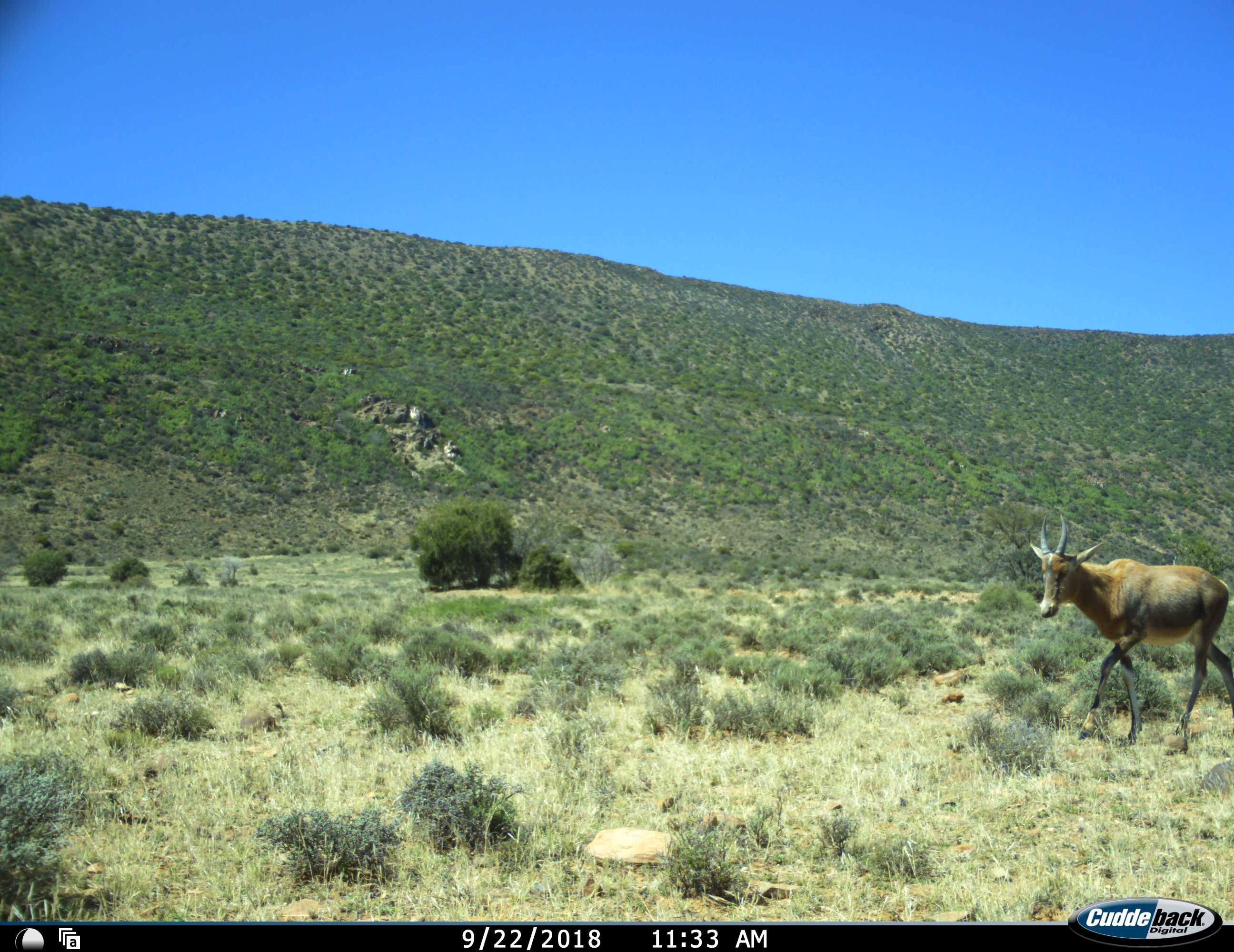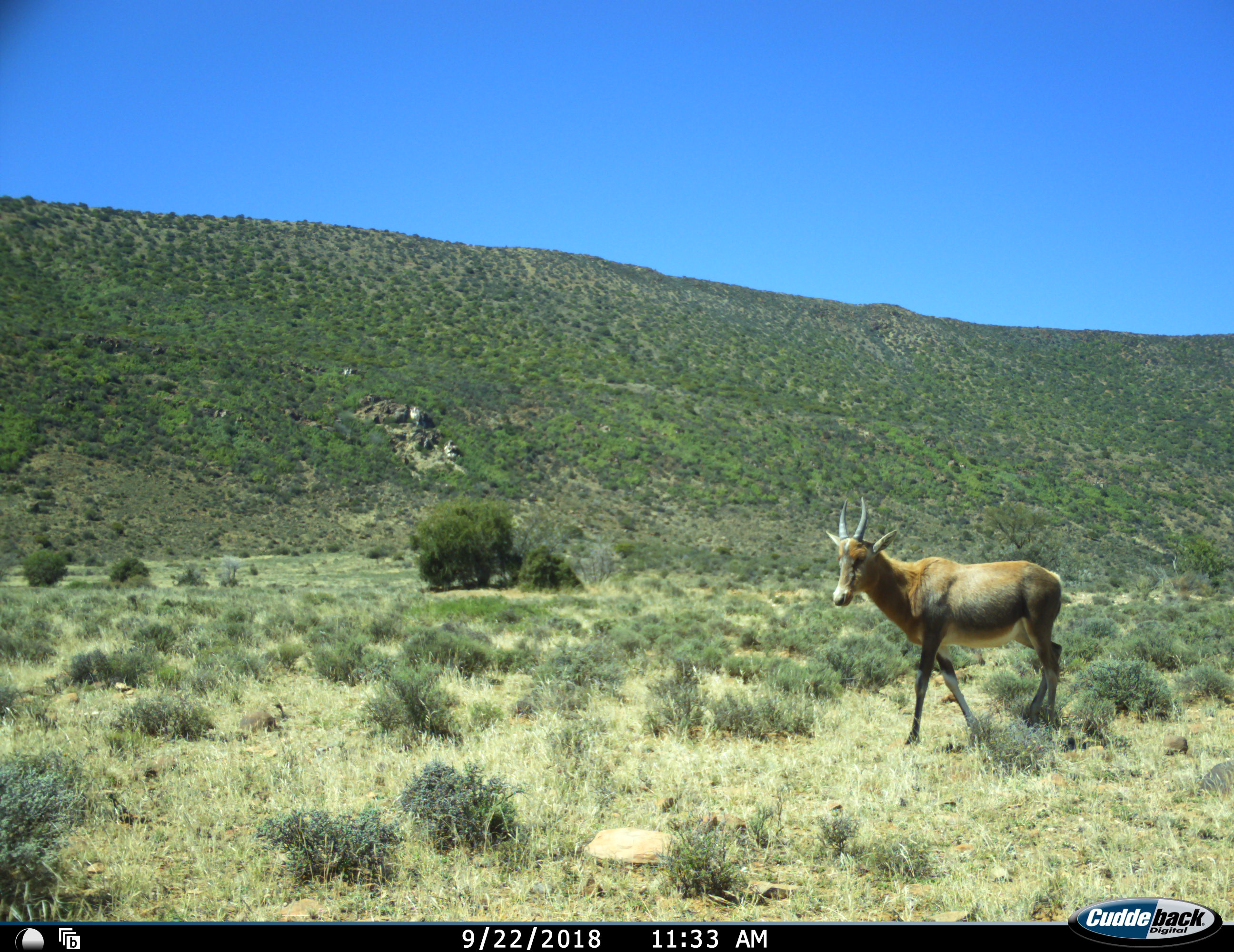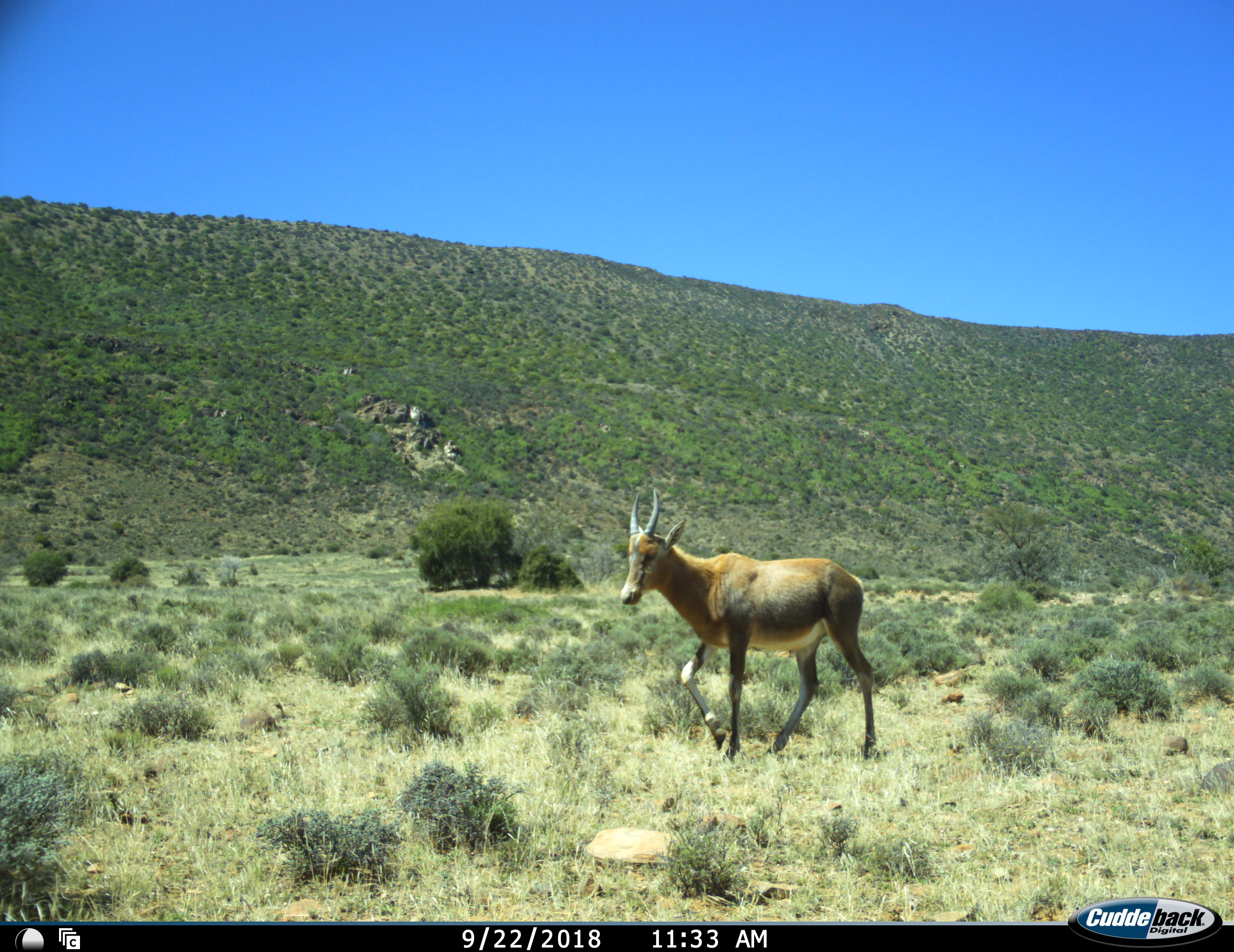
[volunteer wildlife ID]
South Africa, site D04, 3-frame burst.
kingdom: Animalia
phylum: Chordata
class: Mammalia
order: Artiodactyla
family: Bovidae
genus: Damaliscus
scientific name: Damaliscus pygargus phillipsi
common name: blesbok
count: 1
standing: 0%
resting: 0%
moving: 100%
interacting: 0%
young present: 17%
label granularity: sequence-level